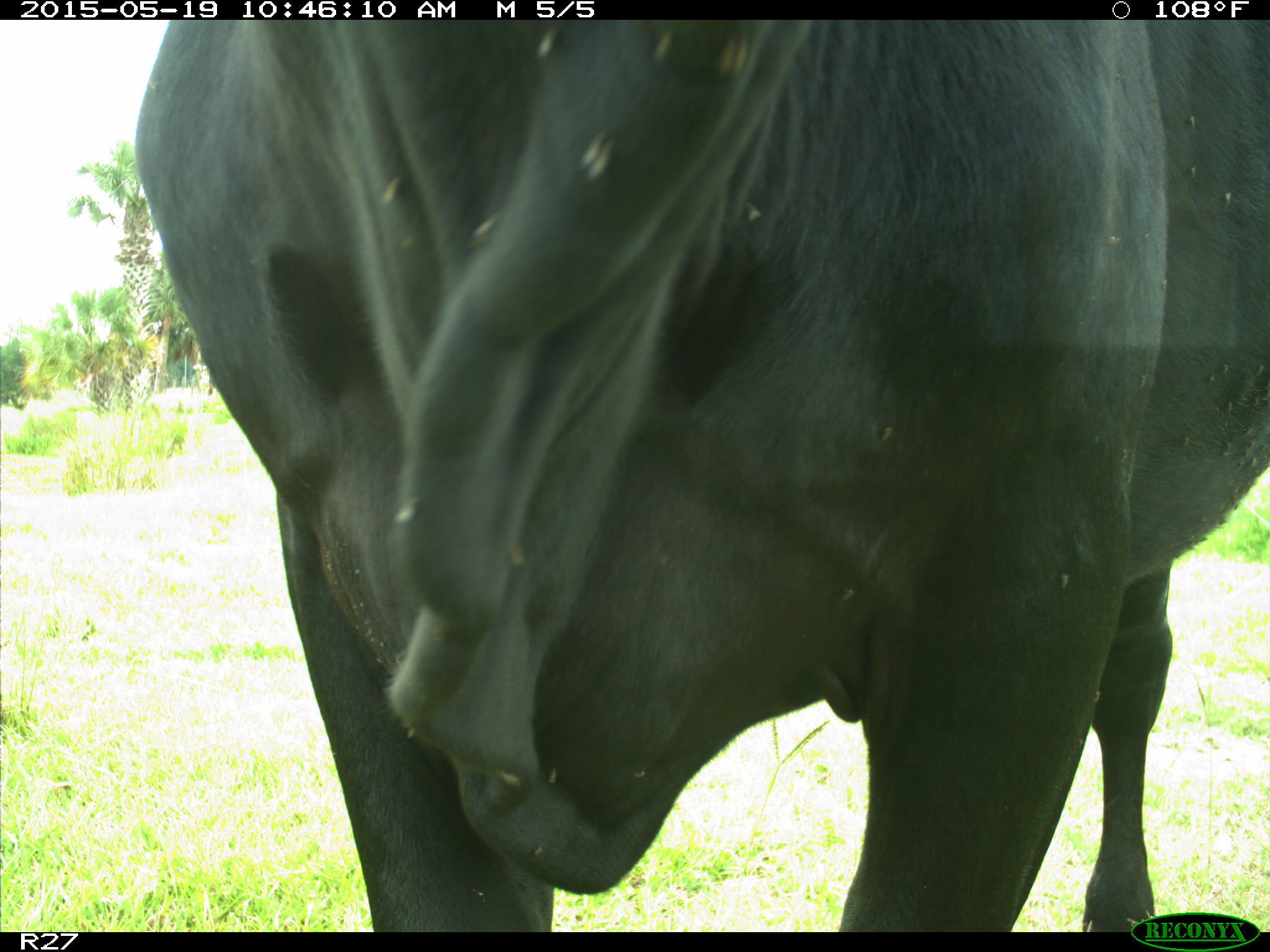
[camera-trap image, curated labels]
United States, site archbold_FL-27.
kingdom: Animalia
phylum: Chordata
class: Mammalia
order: Artiodactyla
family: Bovidae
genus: Bos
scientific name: Bos taurus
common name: domestic cow